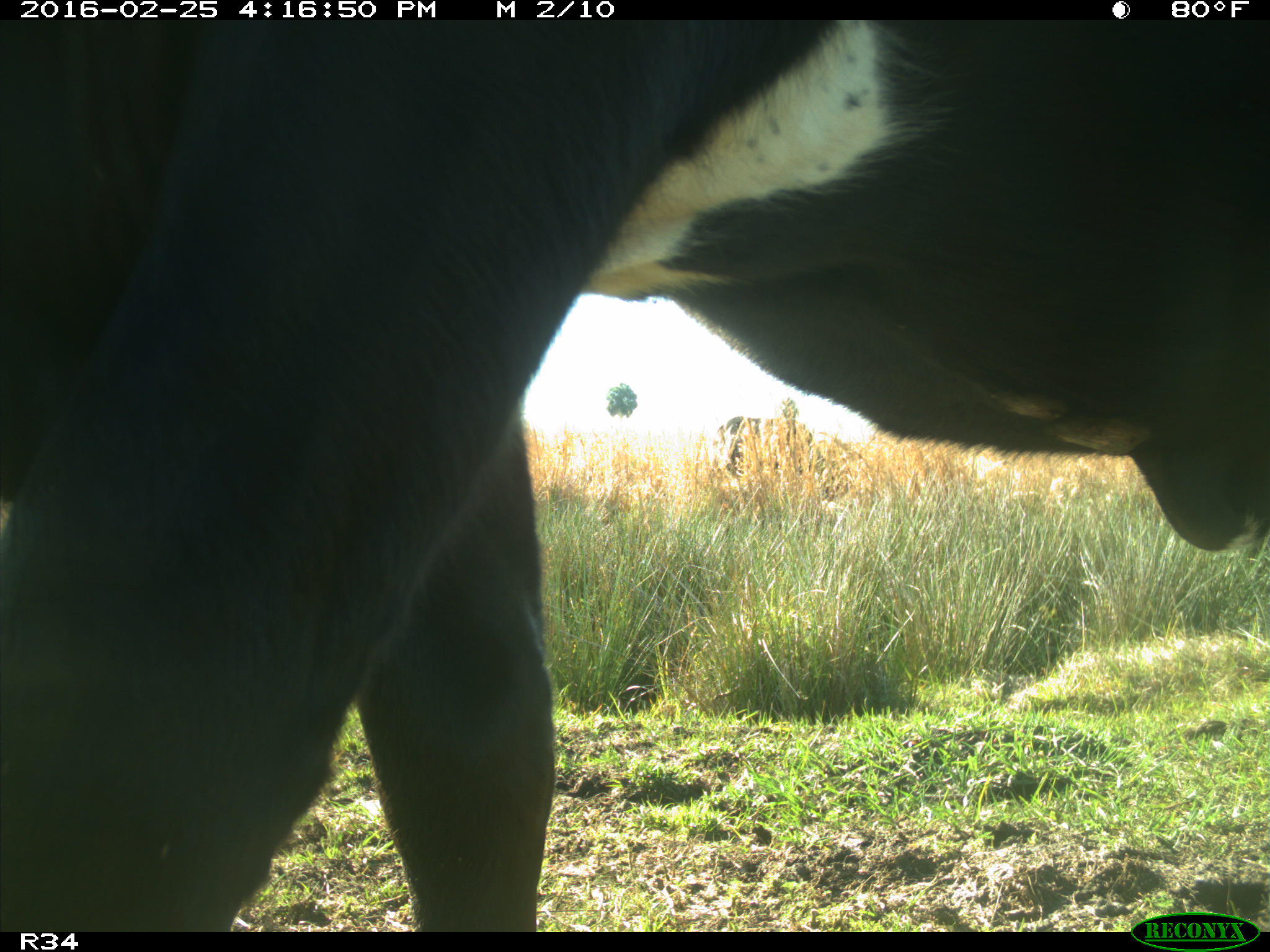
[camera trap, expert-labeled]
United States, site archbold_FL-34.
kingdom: Animalia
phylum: Chordata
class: Mammalia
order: Artiodactyla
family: Bovidae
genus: Bos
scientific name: Bos taurus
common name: domestic cow